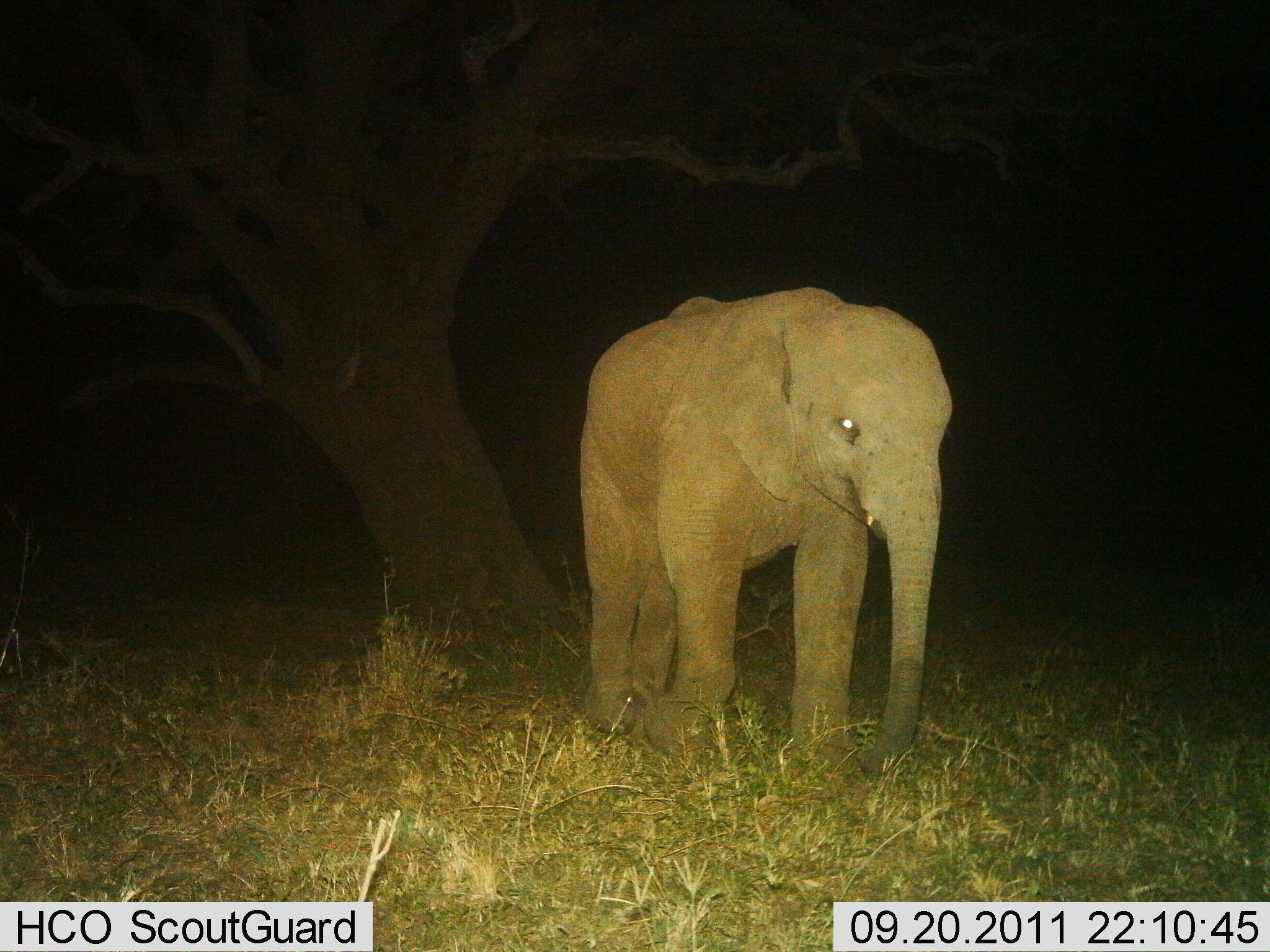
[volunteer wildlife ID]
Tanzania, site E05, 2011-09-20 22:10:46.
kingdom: Animalia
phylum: Chordata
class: Mammalia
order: Proboscidea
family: Elephantidae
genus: Loxodonta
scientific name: Loxodonta africana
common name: african bush elephant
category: elephant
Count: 1.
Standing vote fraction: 54%.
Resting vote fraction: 0%.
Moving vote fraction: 54%.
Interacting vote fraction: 0%.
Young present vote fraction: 62%.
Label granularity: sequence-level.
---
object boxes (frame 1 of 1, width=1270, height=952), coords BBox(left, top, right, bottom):
animal: BBox(579, 285, 954, 776)